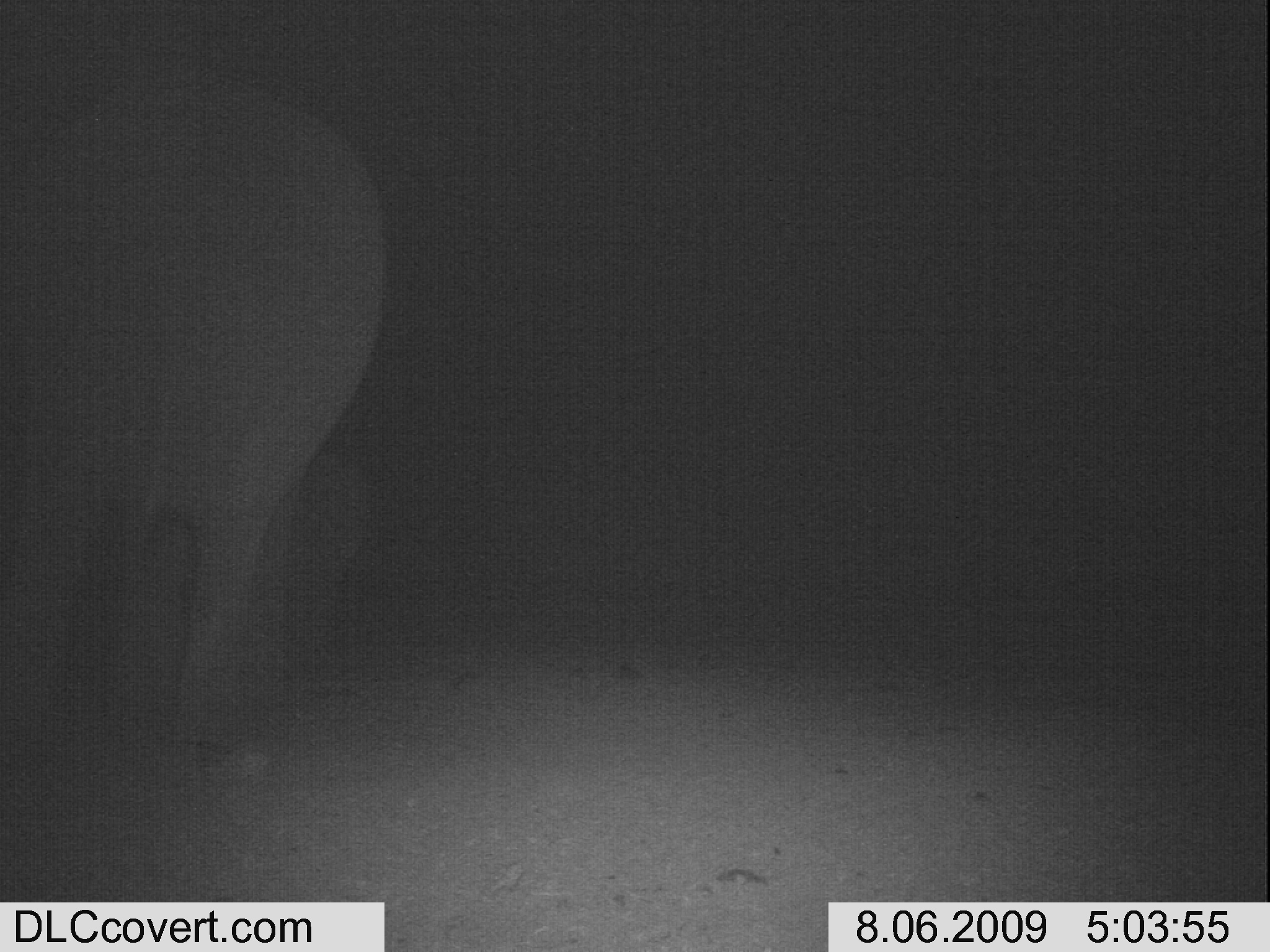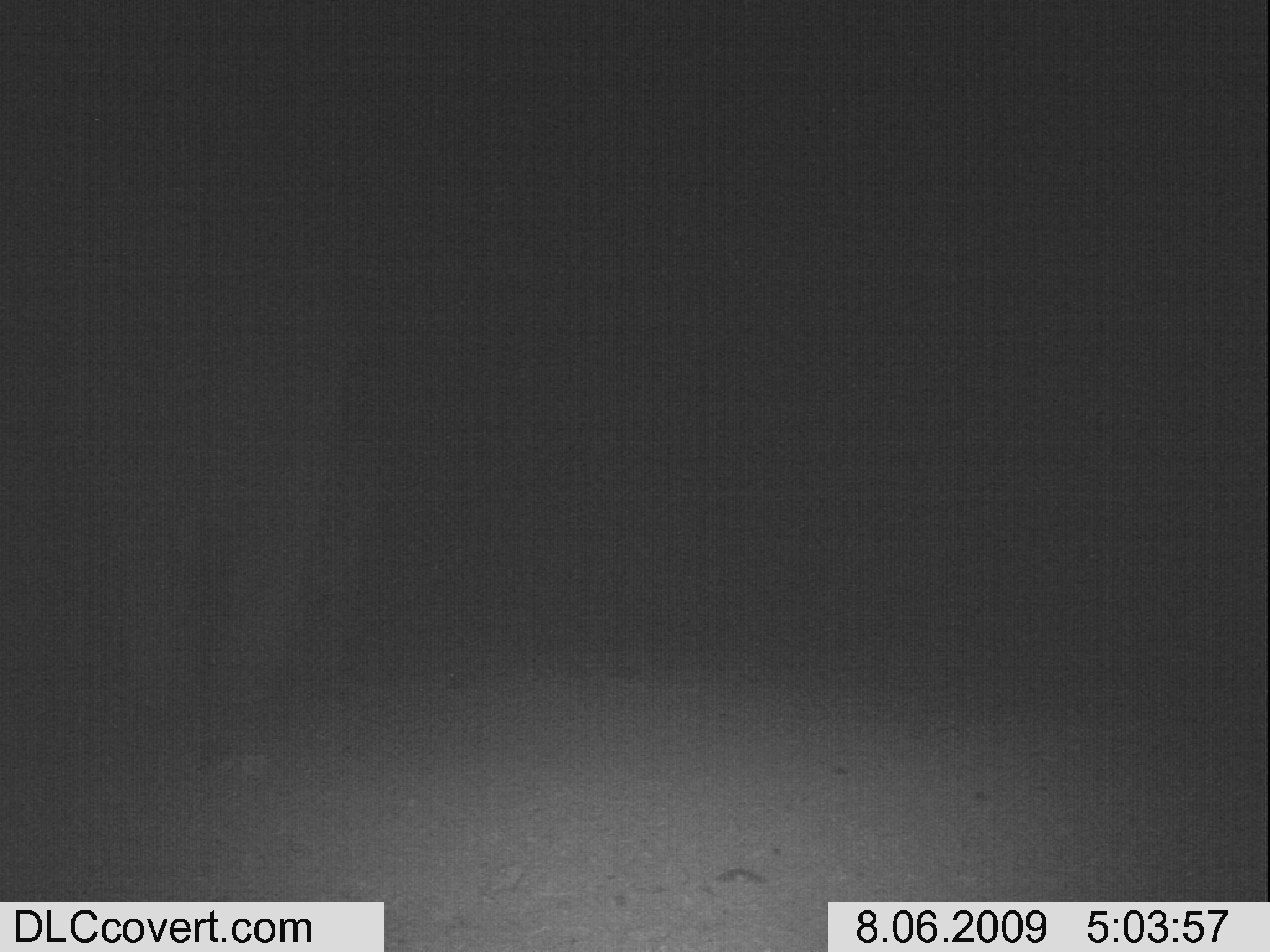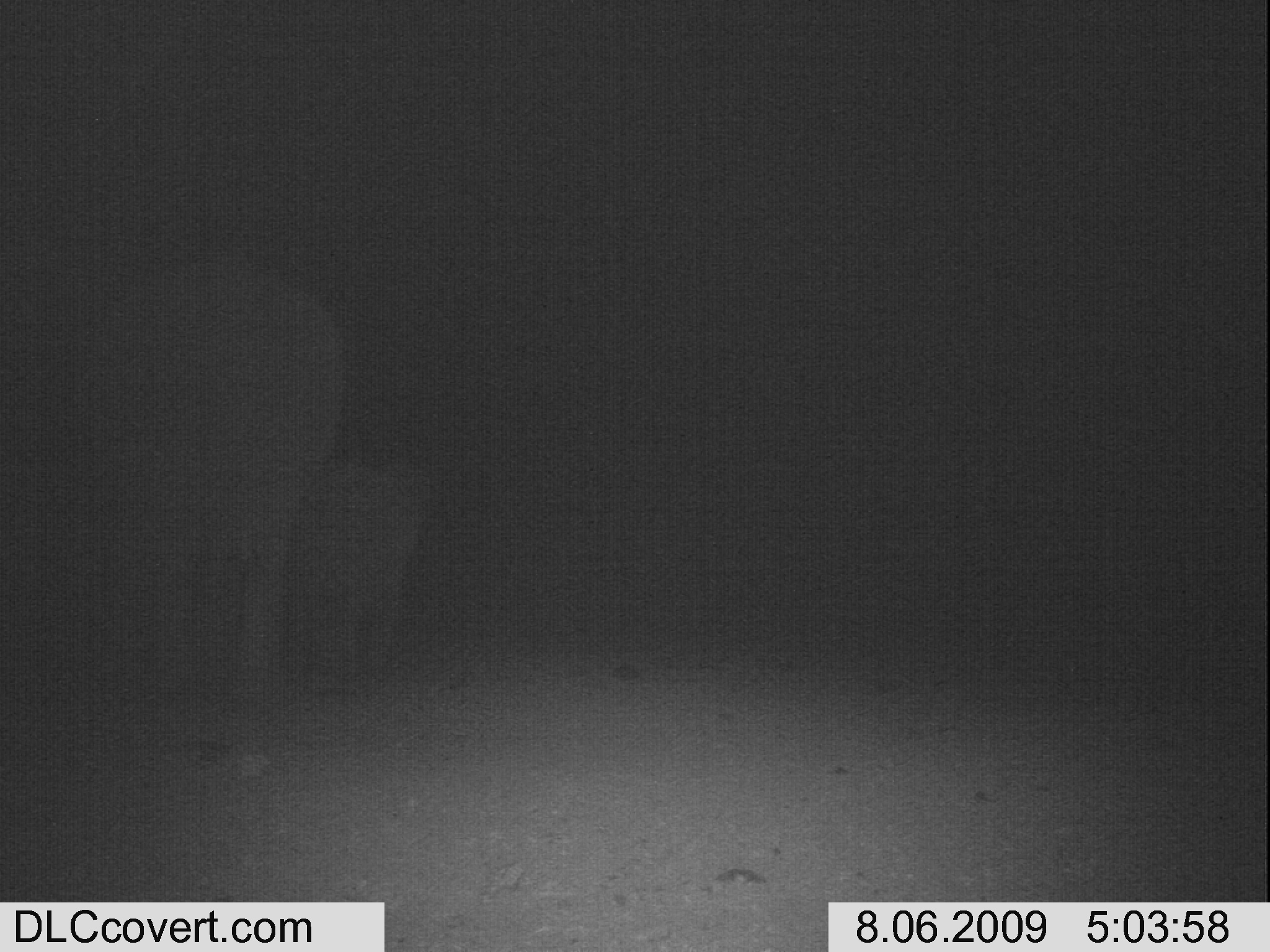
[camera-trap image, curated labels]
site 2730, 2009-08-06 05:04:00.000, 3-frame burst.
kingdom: Animalia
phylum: Chordata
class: Mammalia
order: Proboscidea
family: Elephantidae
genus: Loxodonta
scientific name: Loxodonta africana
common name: african bush elephant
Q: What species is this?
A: Loxodonta africana (african bush elephant).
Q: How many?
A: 1.